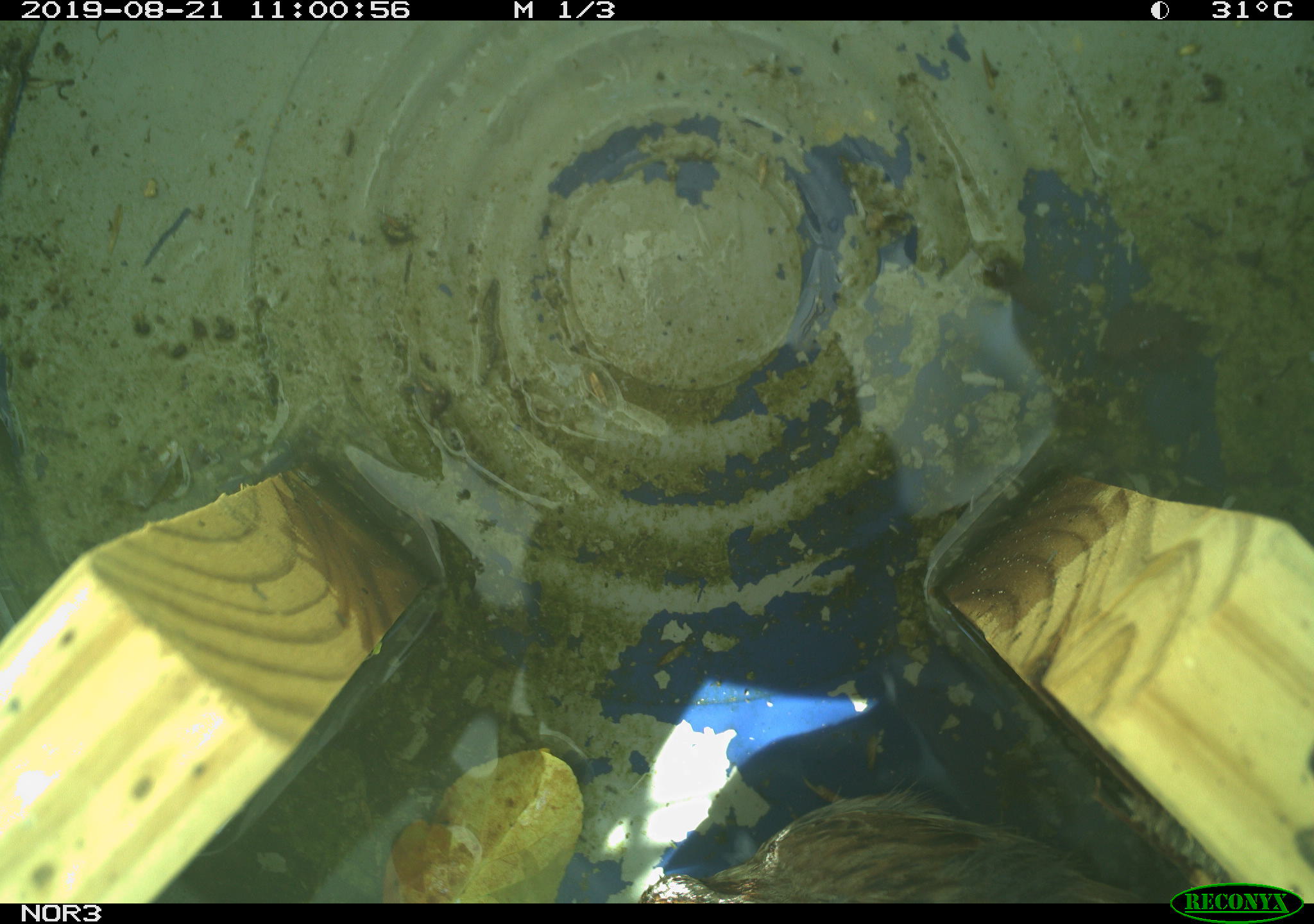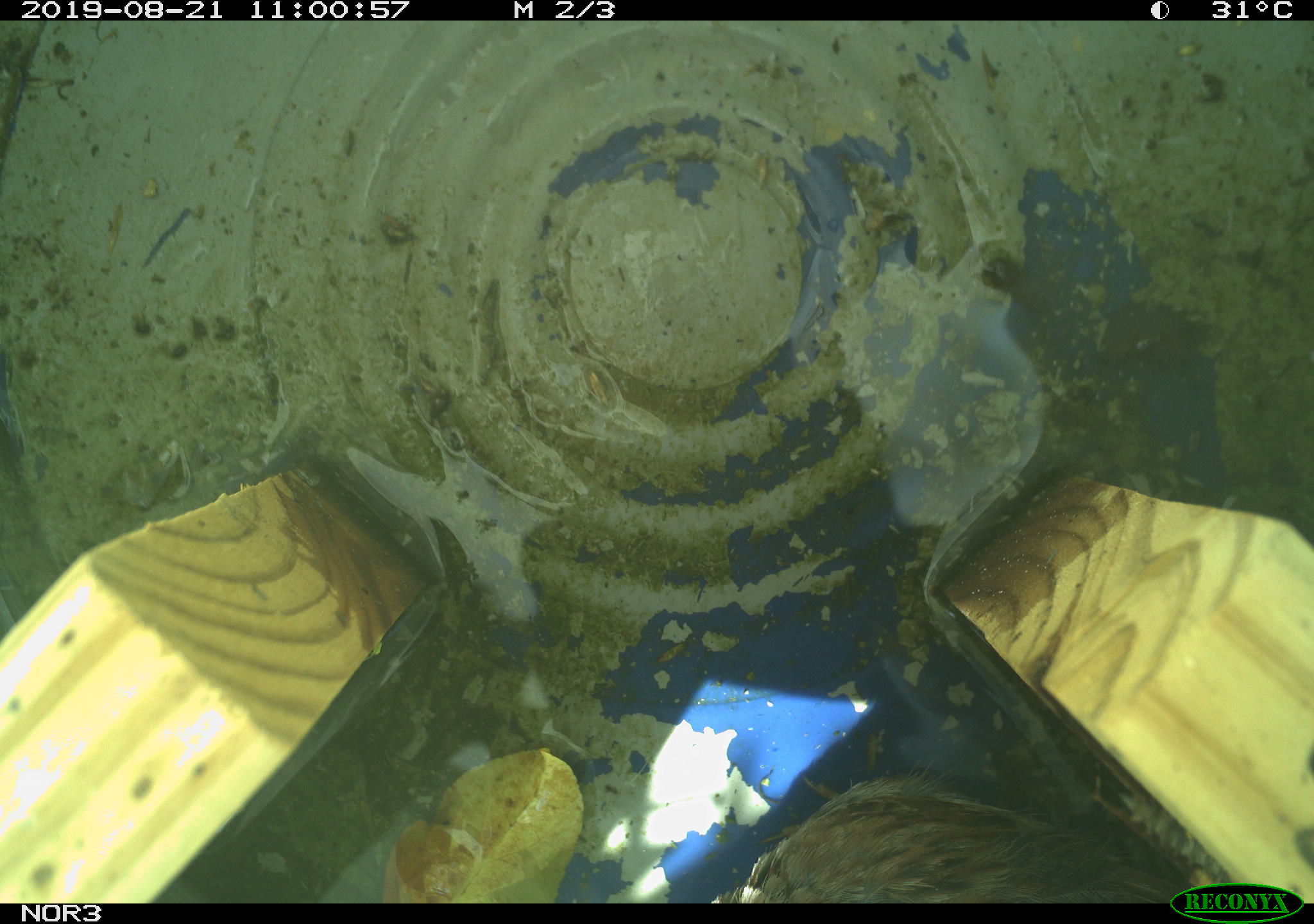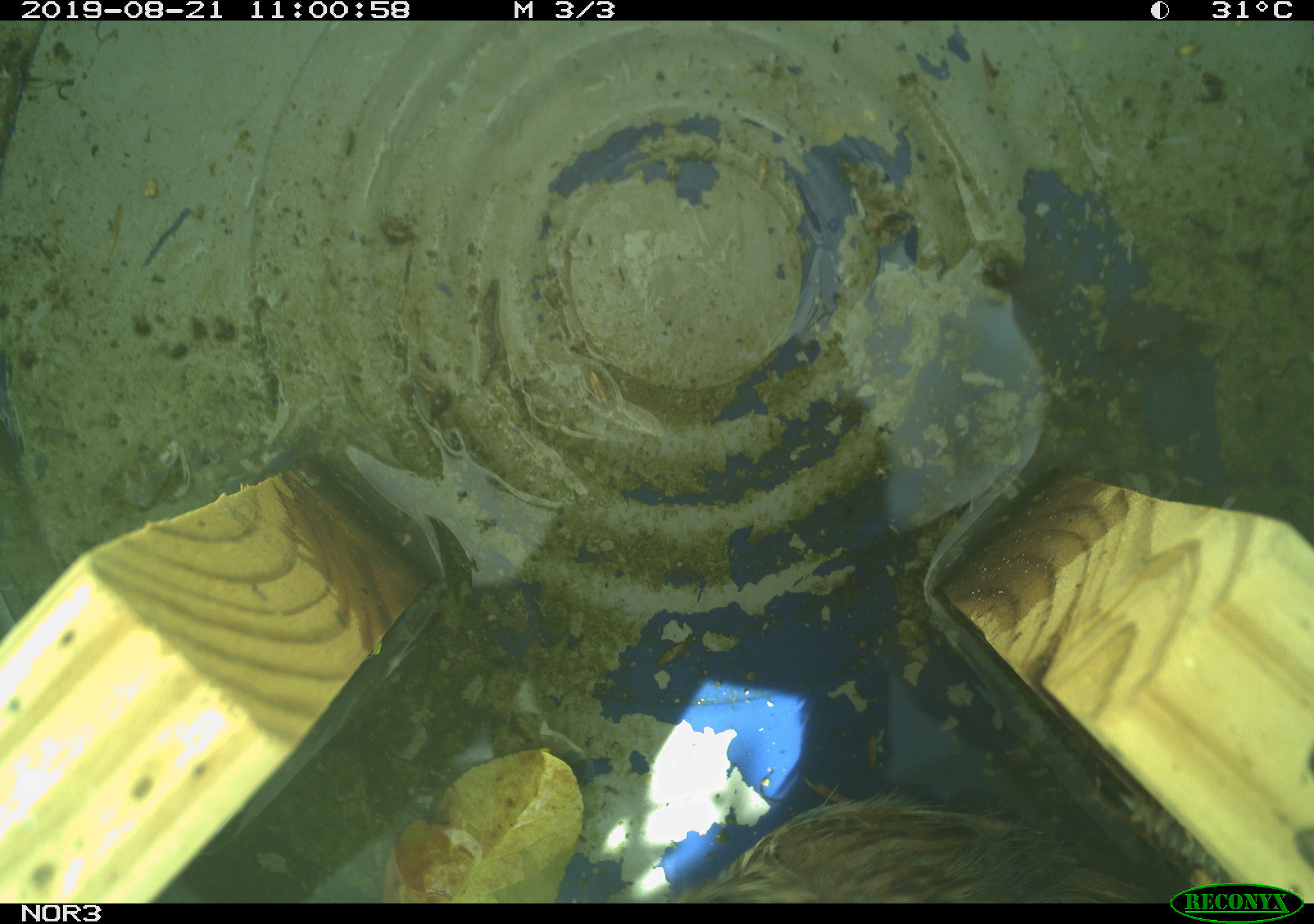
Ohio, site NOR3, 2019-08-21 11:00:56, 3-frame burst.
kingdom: Animalia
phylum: Chordata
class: Aves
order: Passeriformes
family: Passerellidae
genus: Melospiza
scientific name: Melospiza melodia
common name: song sparrow